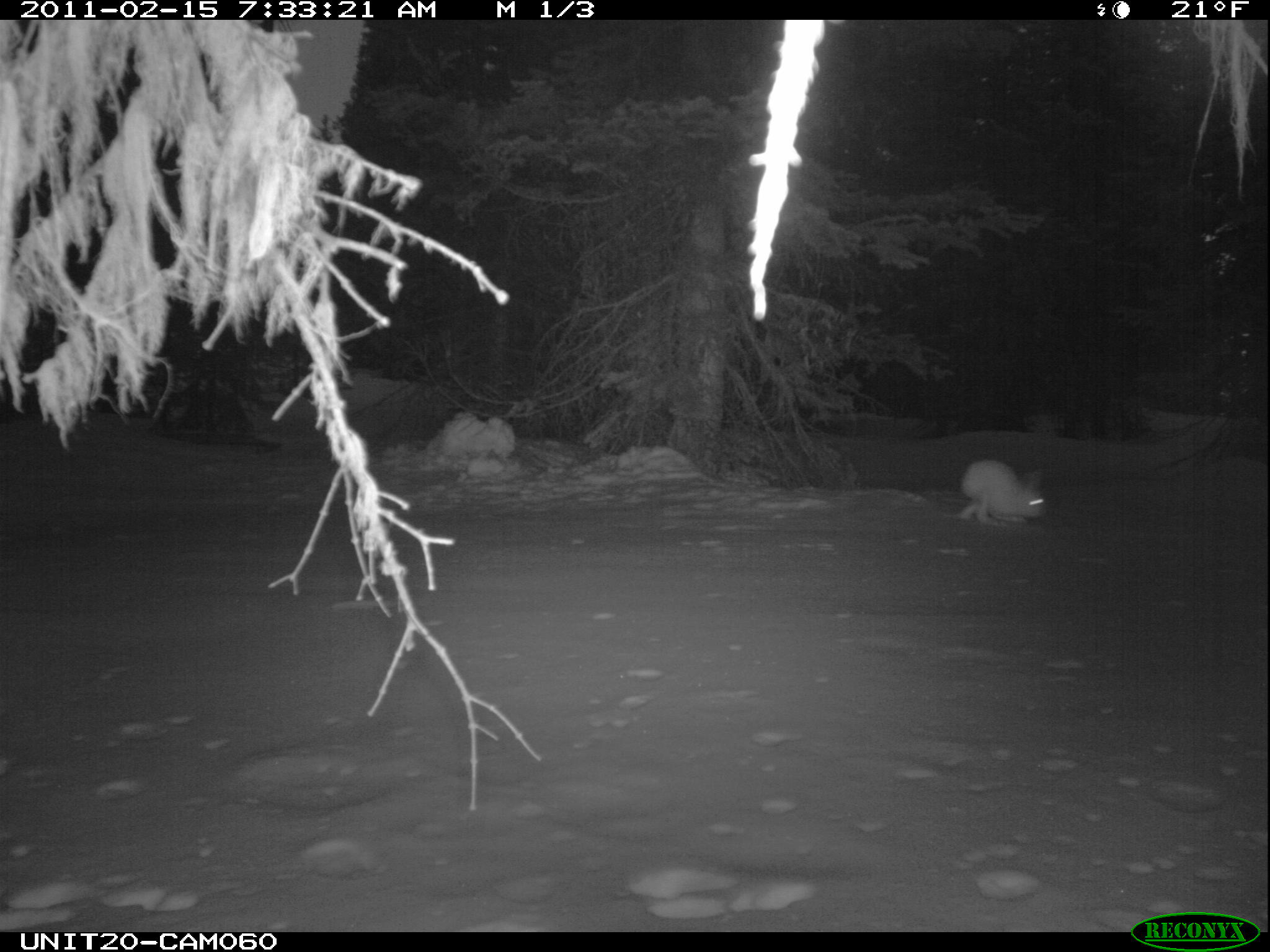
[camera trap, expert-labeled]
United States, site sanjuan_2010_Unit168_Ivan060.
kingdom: Animalia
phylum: Chordata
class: Mammalia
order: Lagomorpha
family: Leporidae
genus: Lepus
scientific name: Lepus americanus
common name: snowshoe hare